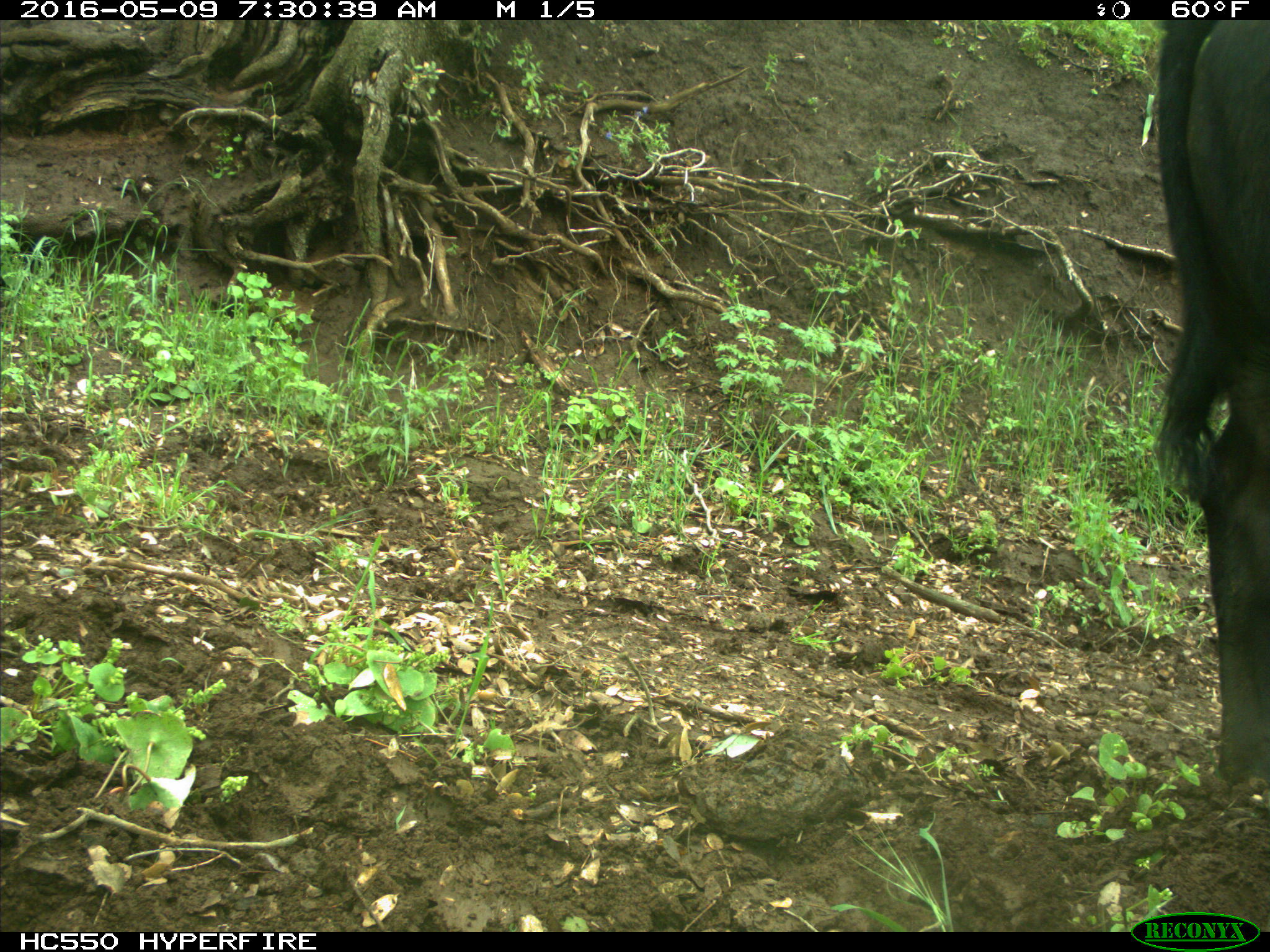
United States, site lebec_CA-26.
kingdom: Animalia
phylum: Chordata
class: Mammalia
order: Artiodactyla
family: Bovidae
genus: Bos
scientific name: Bos taurus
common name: domestic cow